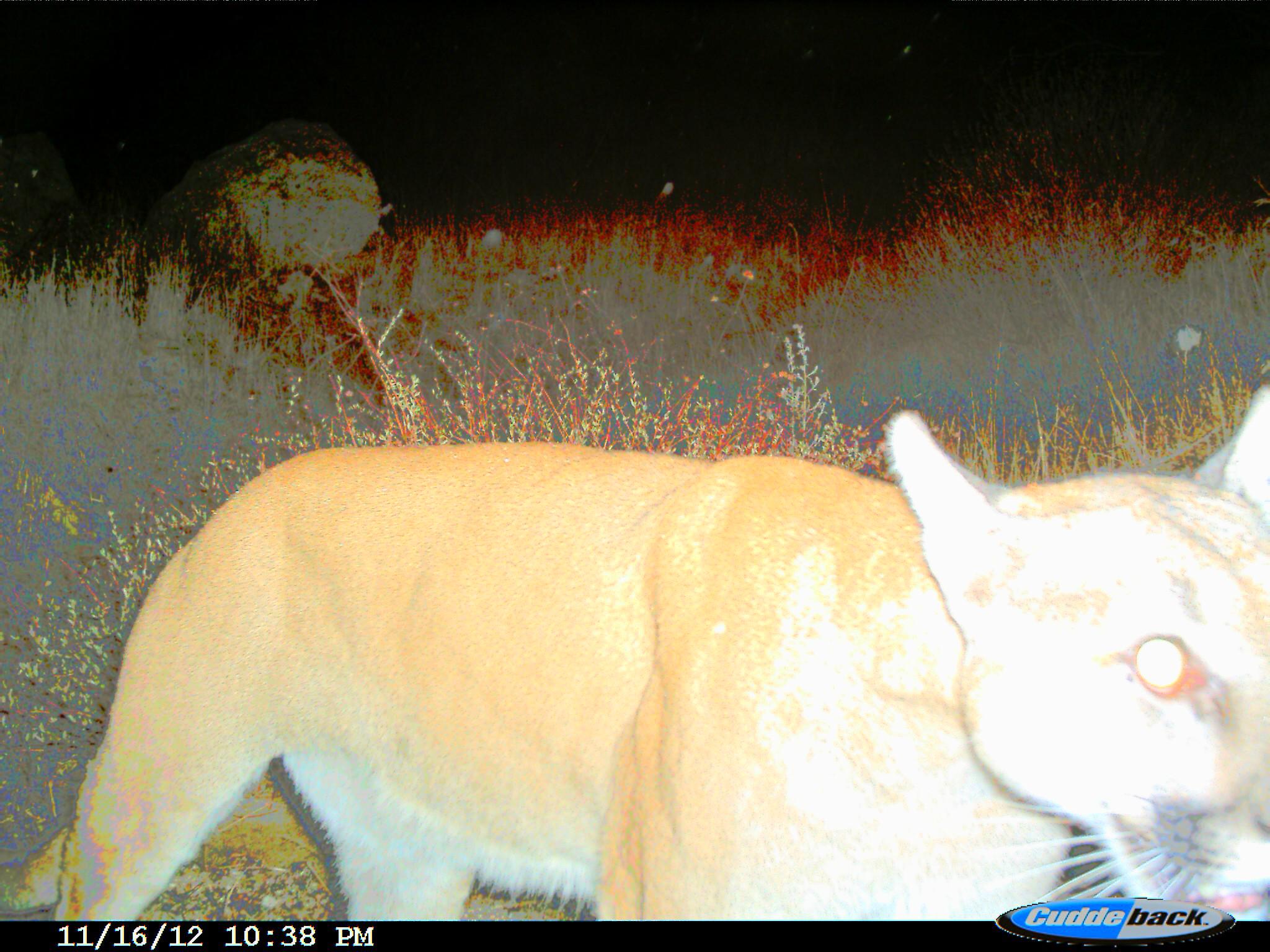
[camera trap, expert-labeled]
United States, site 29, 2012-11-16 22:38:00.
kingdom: Animalia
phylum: Chordata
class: Mammalia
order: Carnivora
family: Felidae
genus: Puma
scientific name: Puma concolor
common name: mountain lion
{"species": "mountain lion (Puma concolor)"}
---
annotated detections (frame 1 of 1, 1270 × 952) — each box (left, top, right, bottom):
mountain lion: (0, 386, 1269, 924)